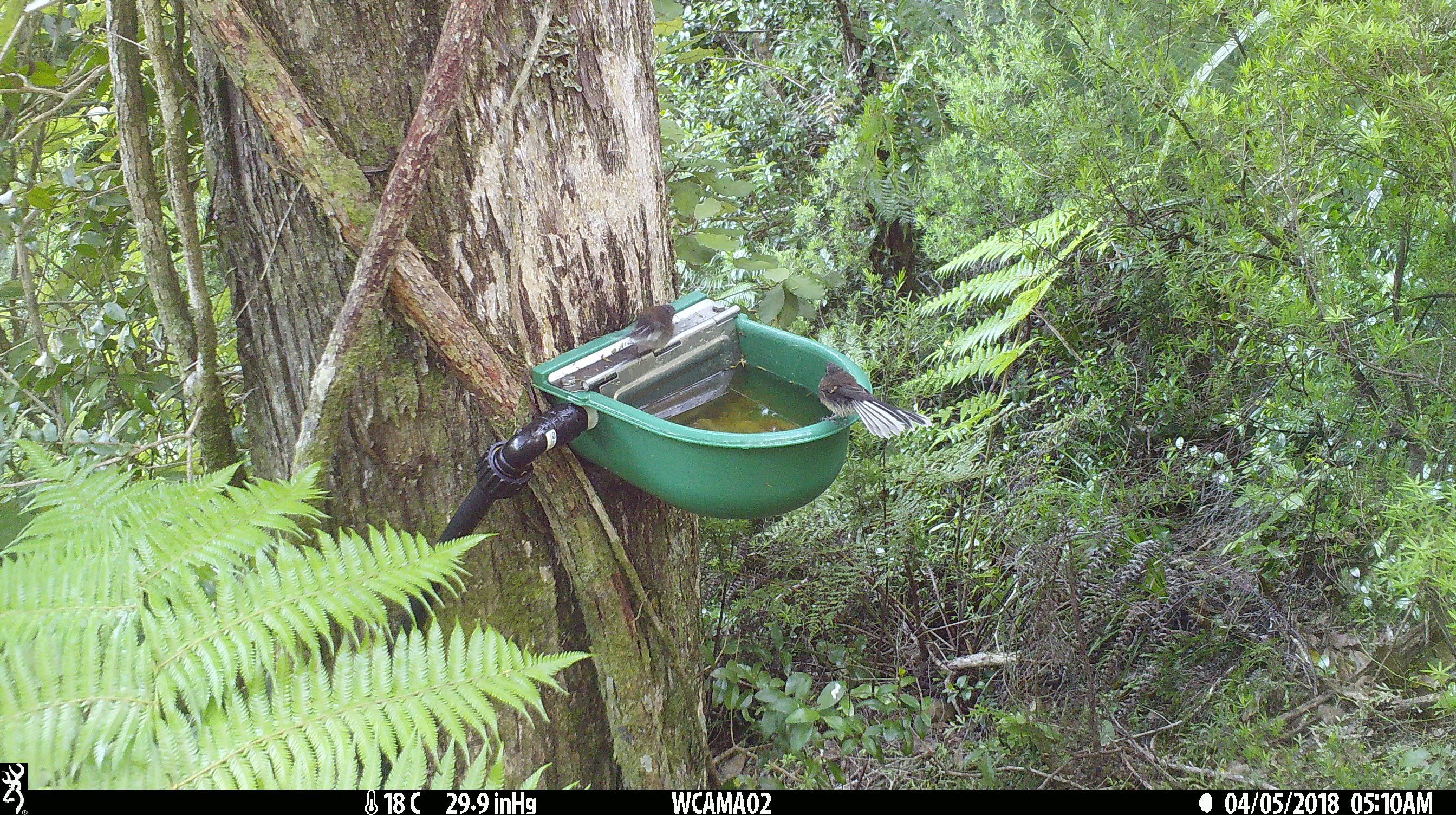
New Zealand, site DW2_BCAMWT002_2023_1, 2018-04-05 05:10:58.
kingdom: Animalia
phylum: Chordata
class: Aves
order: Passeriformes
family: Rhipiduridae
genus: Rhipidura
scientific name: Rhipidura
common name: fantails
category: fantail